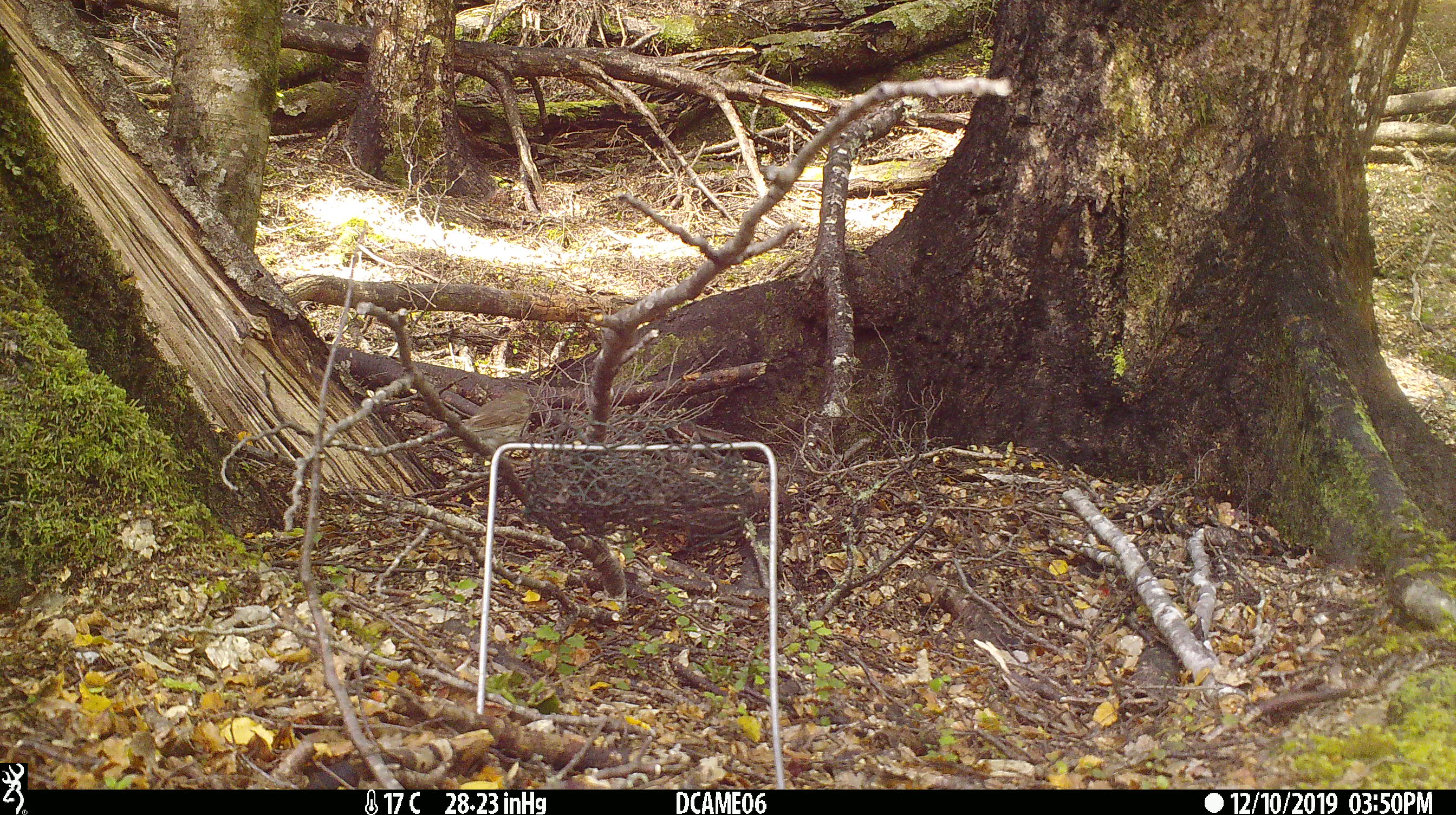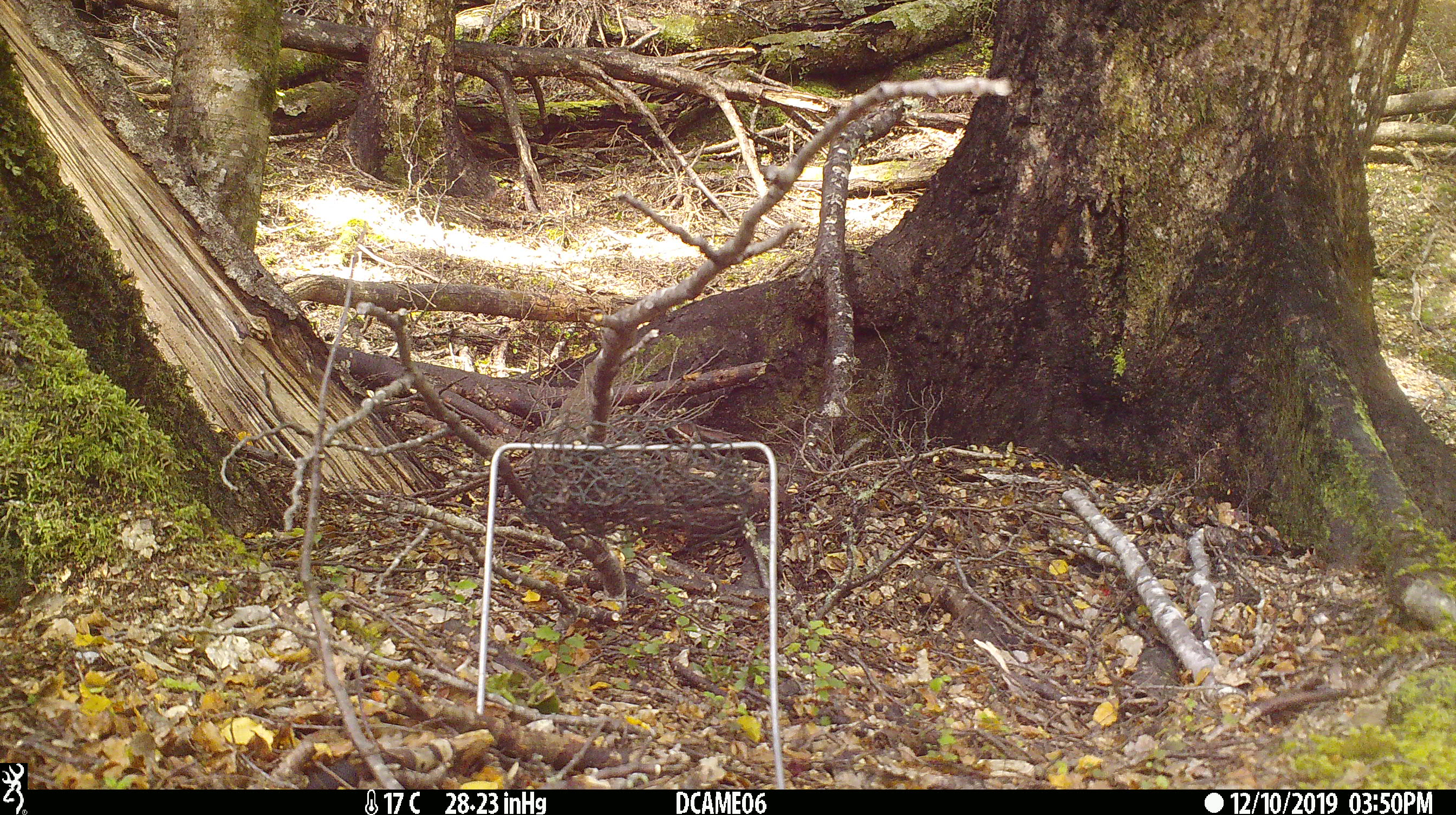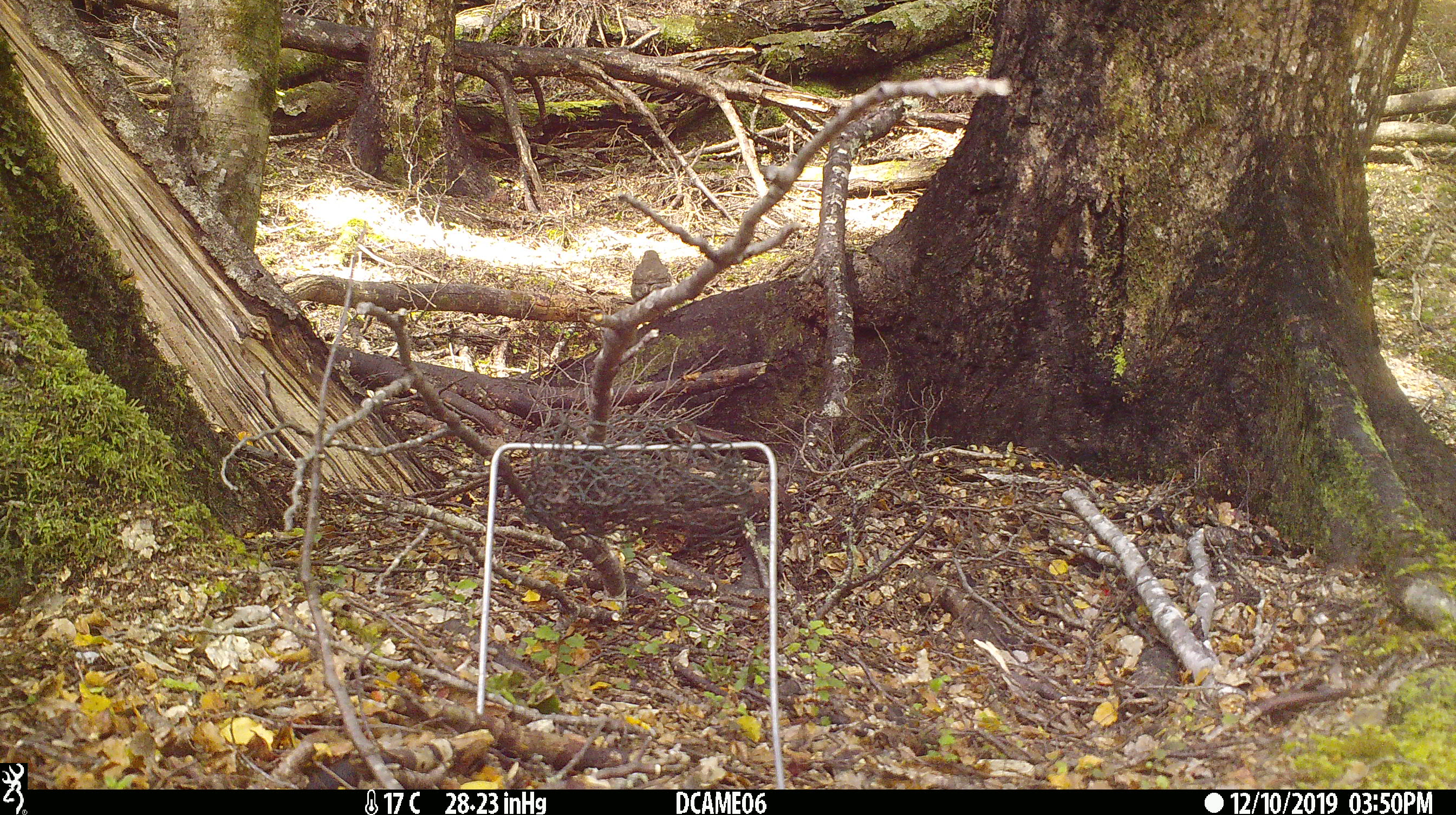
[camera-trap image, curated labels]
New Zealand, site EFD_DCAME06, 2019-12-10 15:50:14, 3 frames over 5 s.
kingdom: Animalia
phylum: Chordata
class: Aves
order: Passeriformes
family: Turdidae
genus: Turdus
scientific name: Turdus philomelos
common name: song thrush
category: thrush